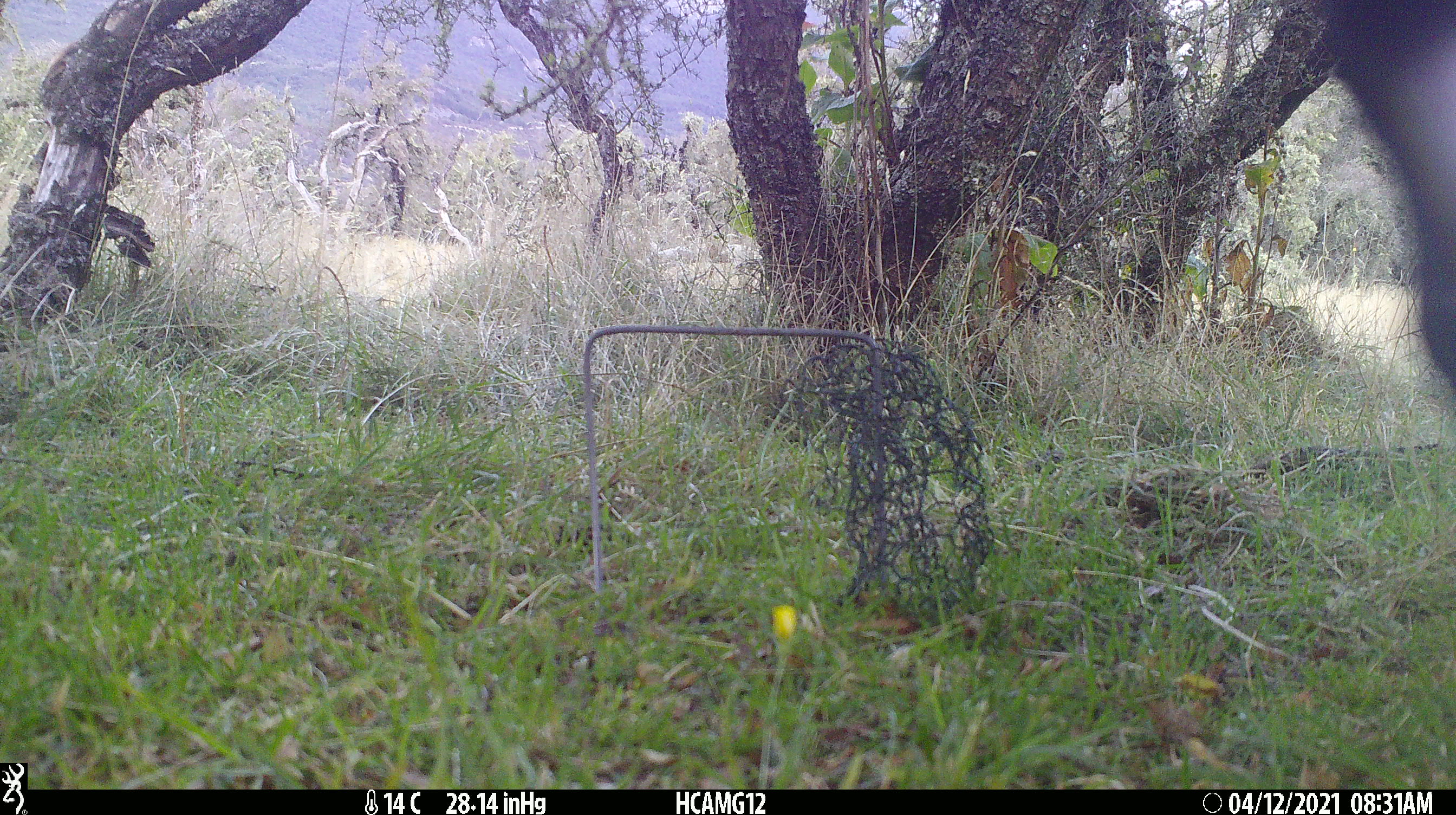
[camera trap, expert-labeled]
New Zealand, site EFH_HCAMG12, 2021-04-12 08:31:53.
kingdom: Animalia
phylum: Chordata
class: Mammalia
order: Artiodactyla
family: Bovidae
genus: Bos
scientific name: Bos taurus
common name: domestic cow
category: cow